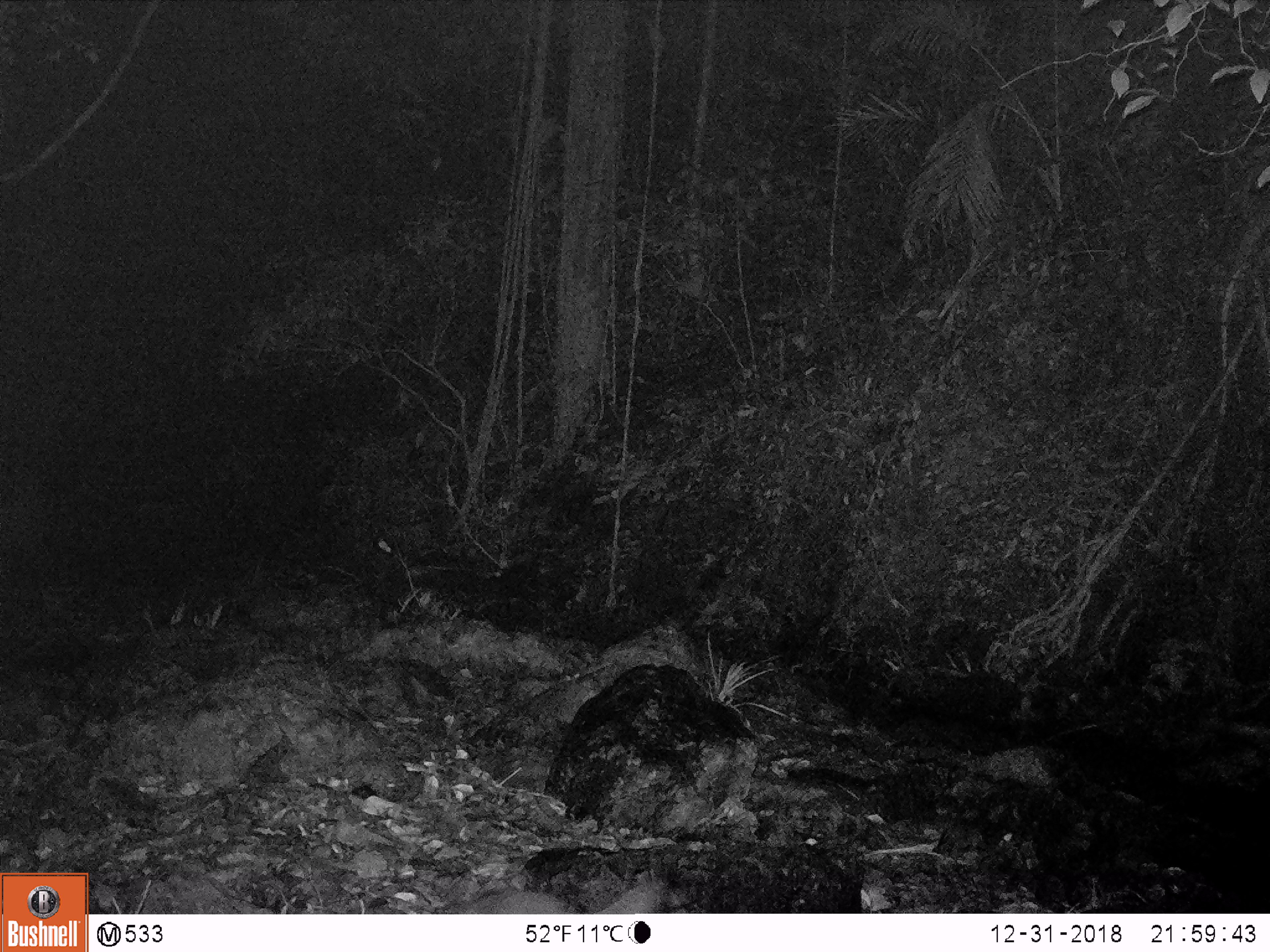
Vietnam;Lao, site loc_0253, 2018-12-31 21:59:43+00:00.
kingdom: Animalia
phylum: Chordata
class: Mammalia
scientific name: Mammalia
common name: mammal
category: unidentified small mammal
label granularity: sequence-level